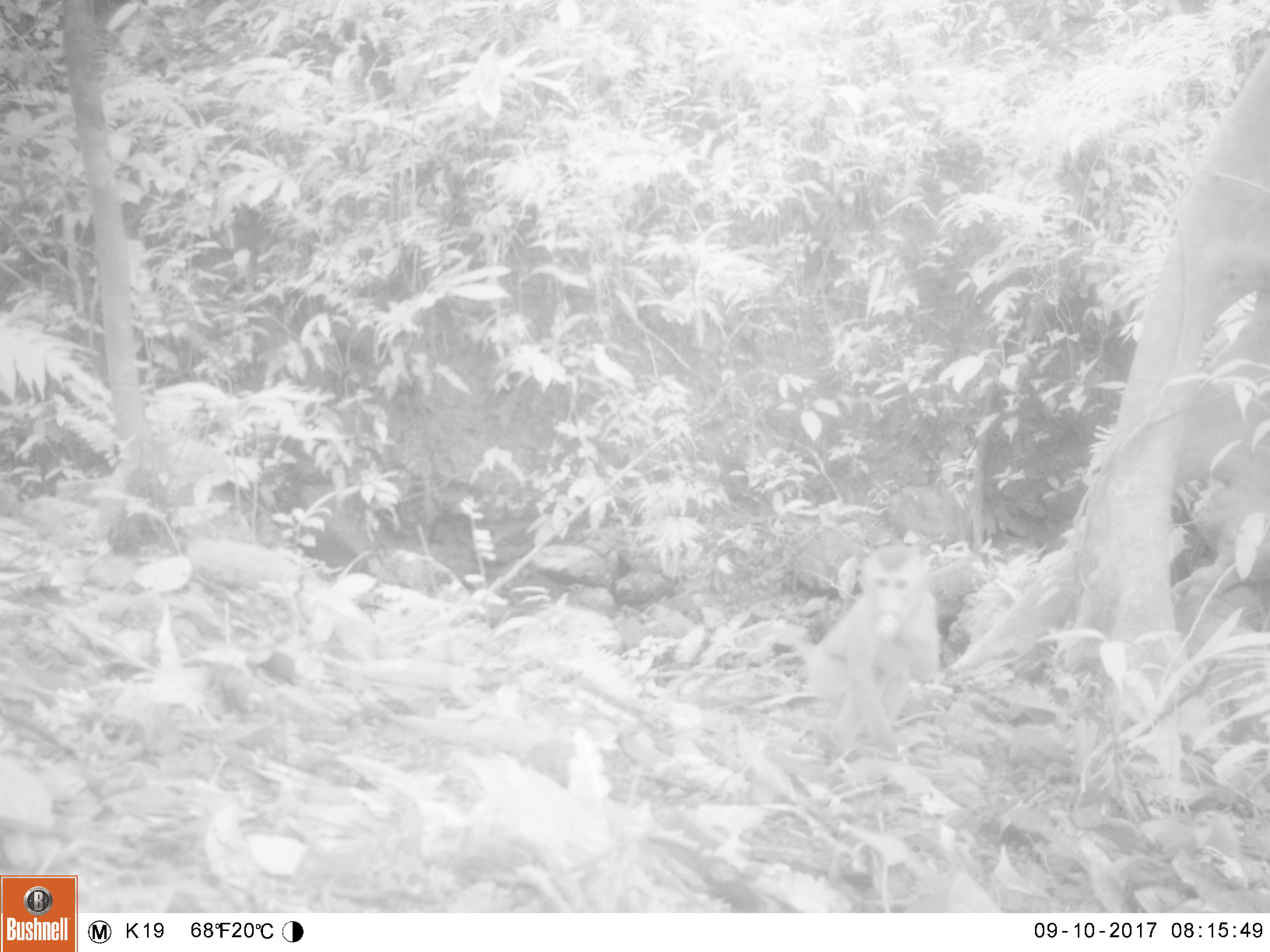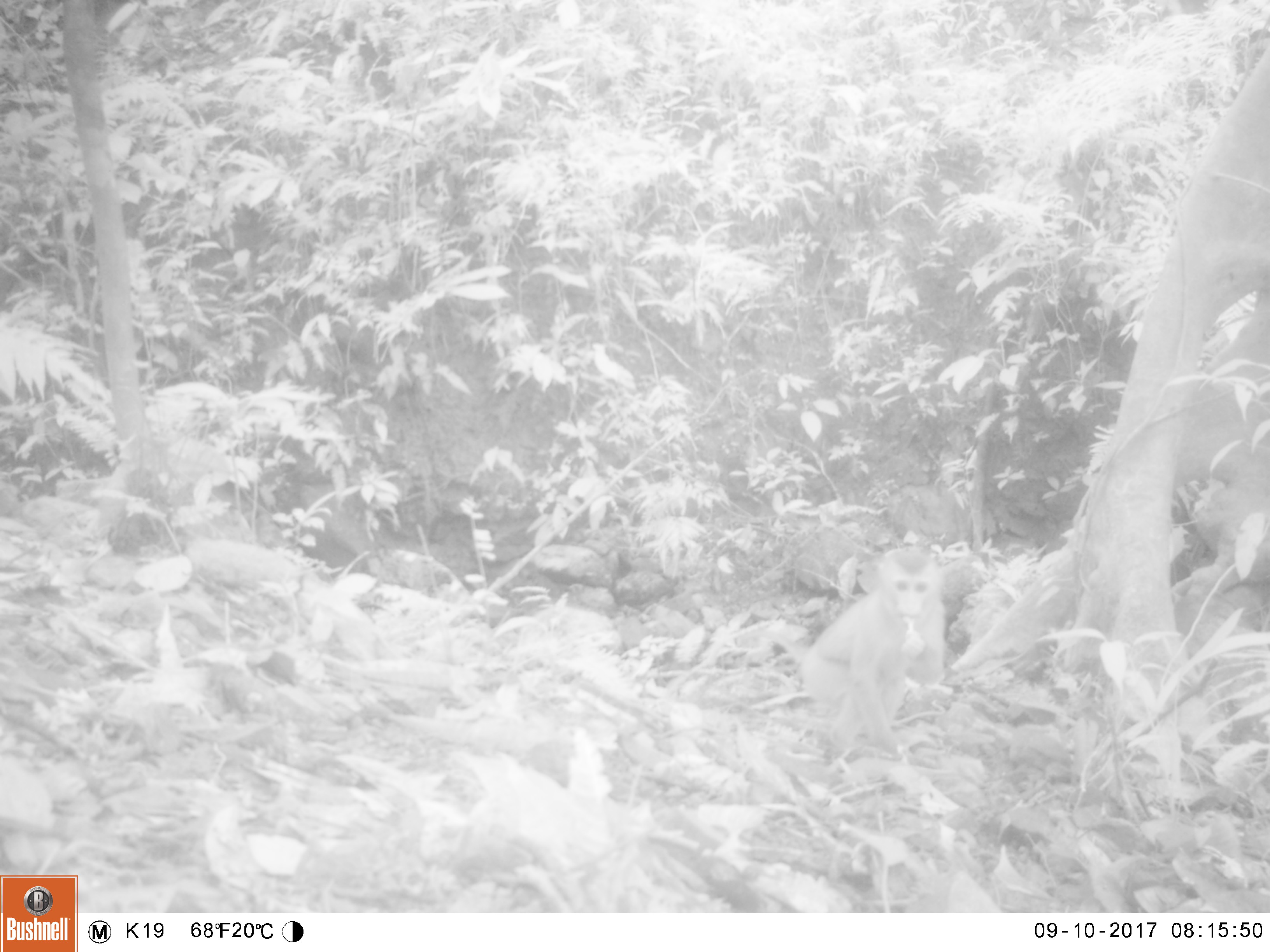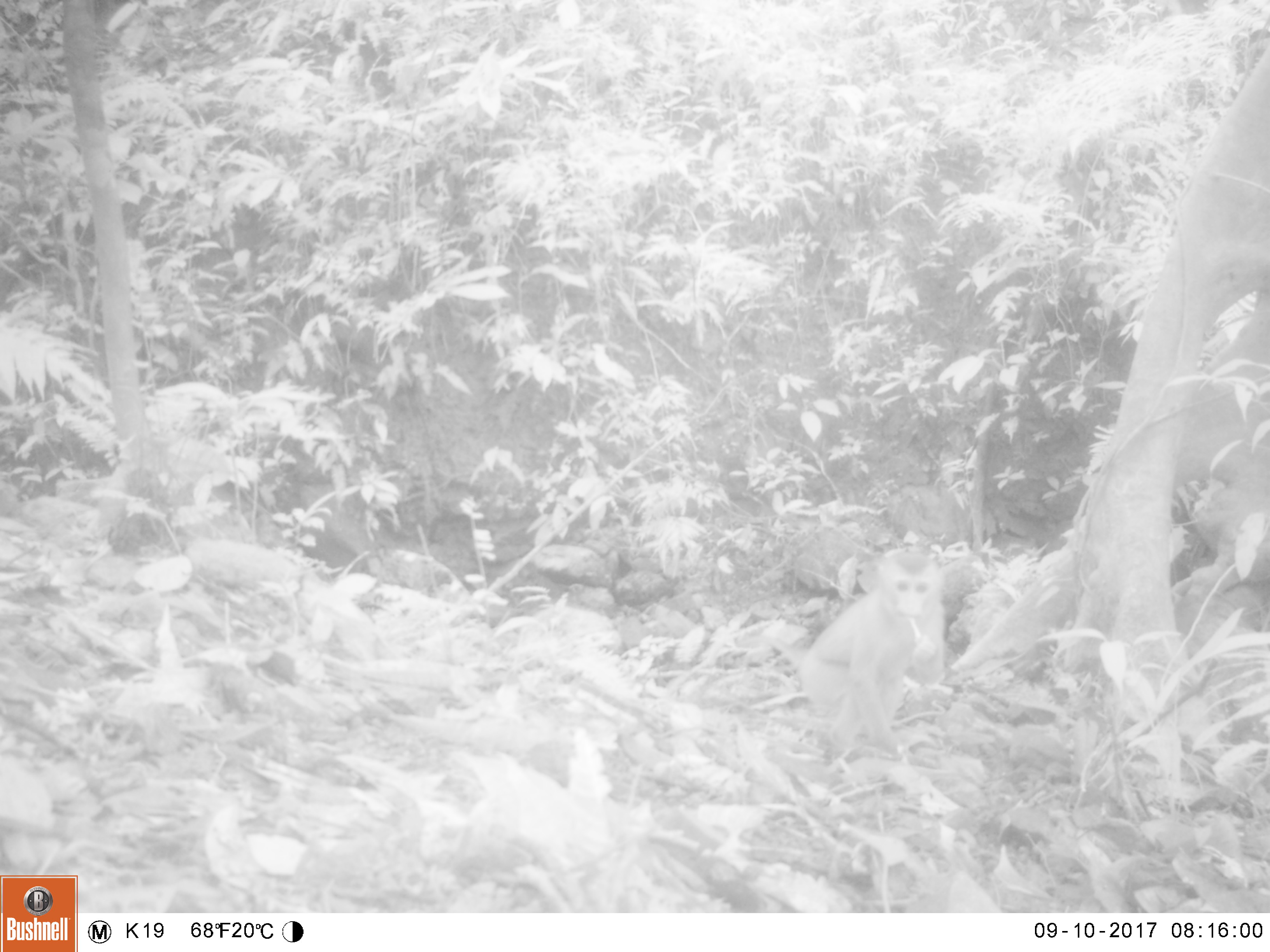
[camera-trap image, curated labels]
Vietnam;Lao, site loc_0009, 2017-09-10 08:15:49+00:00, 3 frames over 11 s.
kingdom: Animalia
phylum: Chordata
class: Mammalia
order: Primates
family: Cercopithecidae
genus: Macaca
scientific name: Macaca nemestrina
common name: pig-tailed macaque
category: pig tailed macaque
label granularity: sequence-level